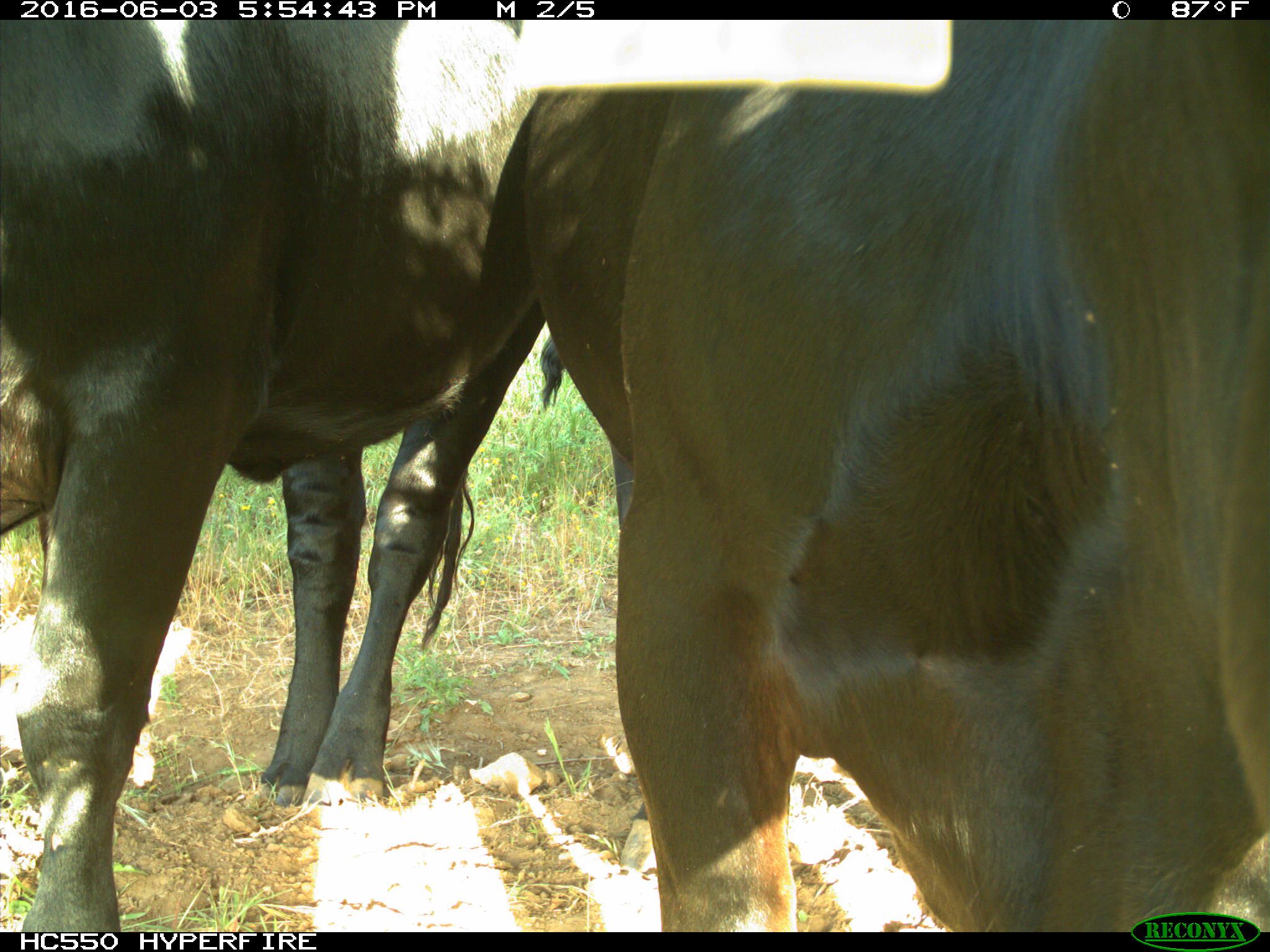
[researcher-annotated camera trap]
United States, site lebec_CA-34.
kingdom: Animalia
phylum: Chordata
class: Mammalia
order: Artiodactyla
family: Bovidae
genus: Bos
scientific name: Bos taurus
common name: domestic cow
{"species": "Bos taurus (domestic cow)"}